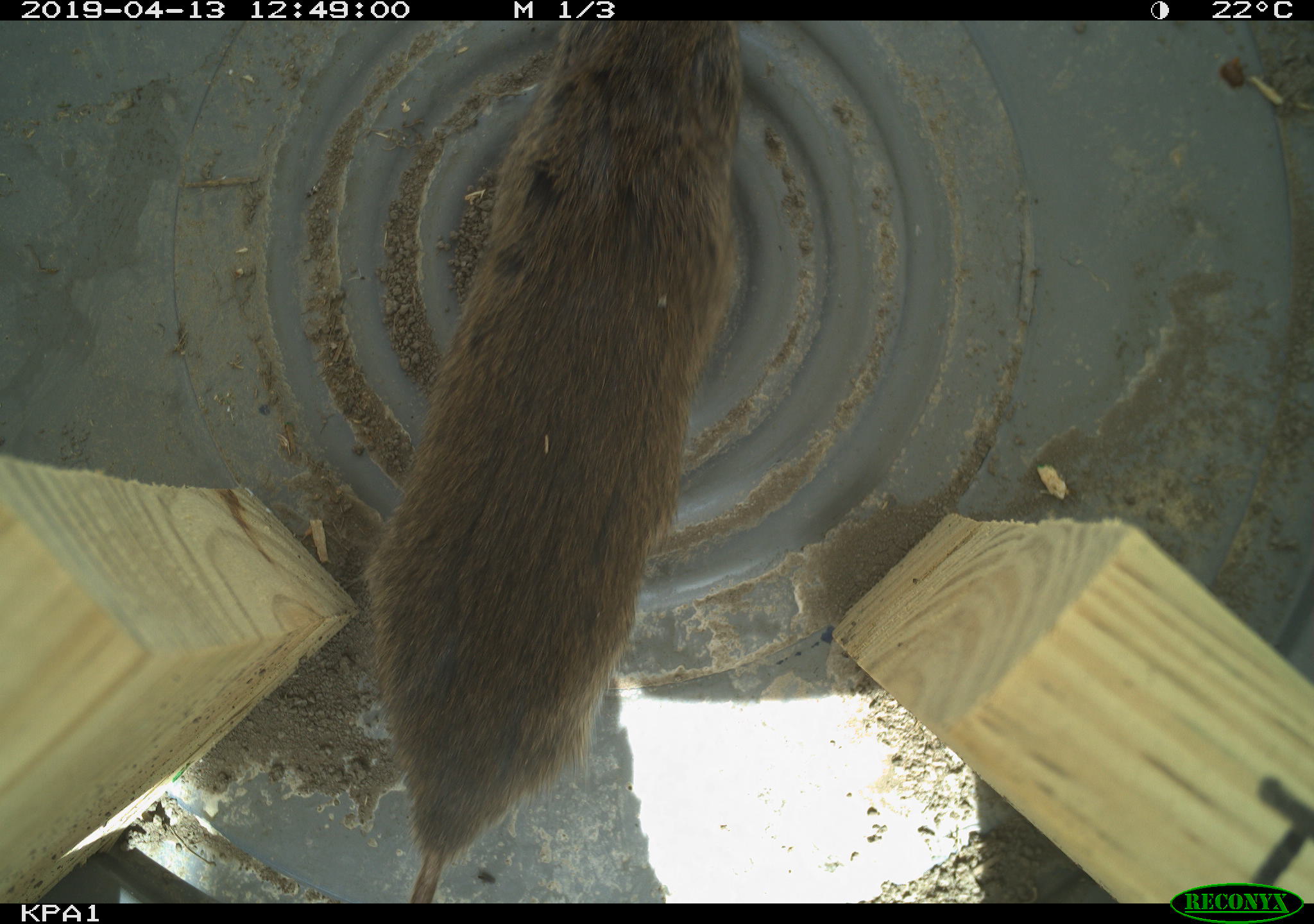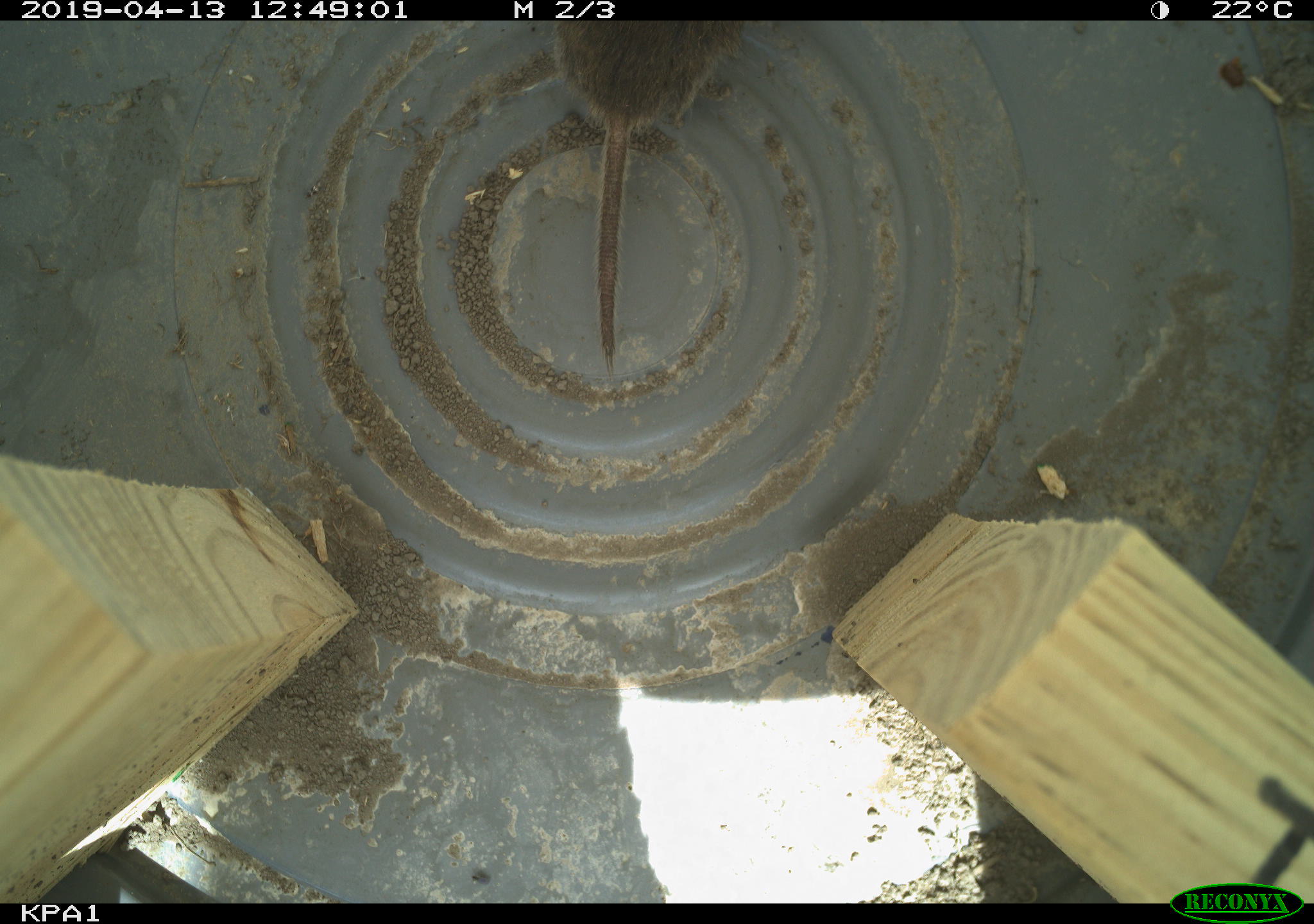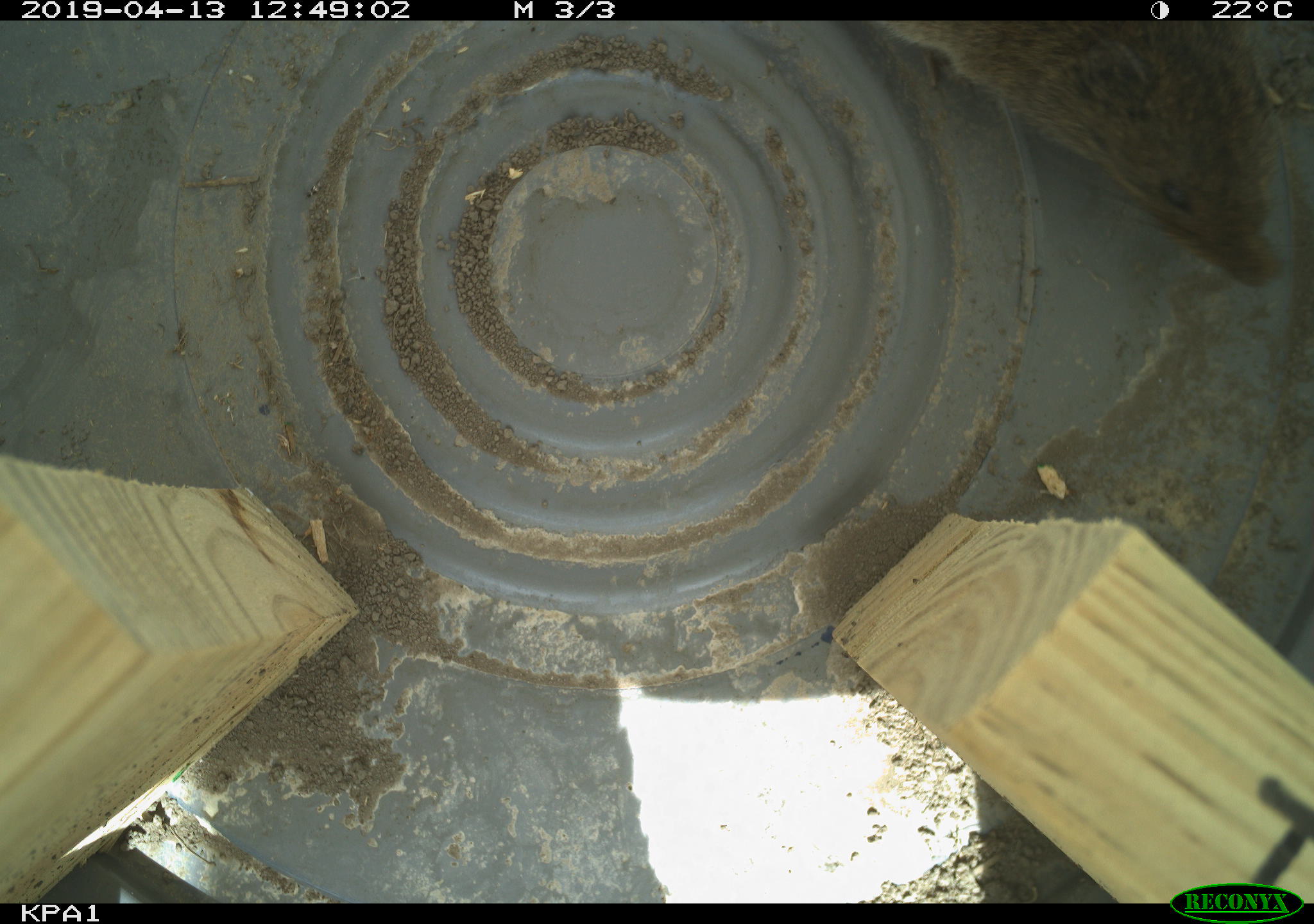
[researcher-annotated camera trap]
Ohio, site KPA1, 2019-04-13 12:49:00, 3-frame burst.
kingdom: Animalia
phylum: Chordata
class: Mammalia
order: Rodentia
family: Cricetidae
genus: Microtus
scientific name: Microtus pennsylvanicus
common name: meadow vole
Meadow vole (Microtus pennsylvanicus).